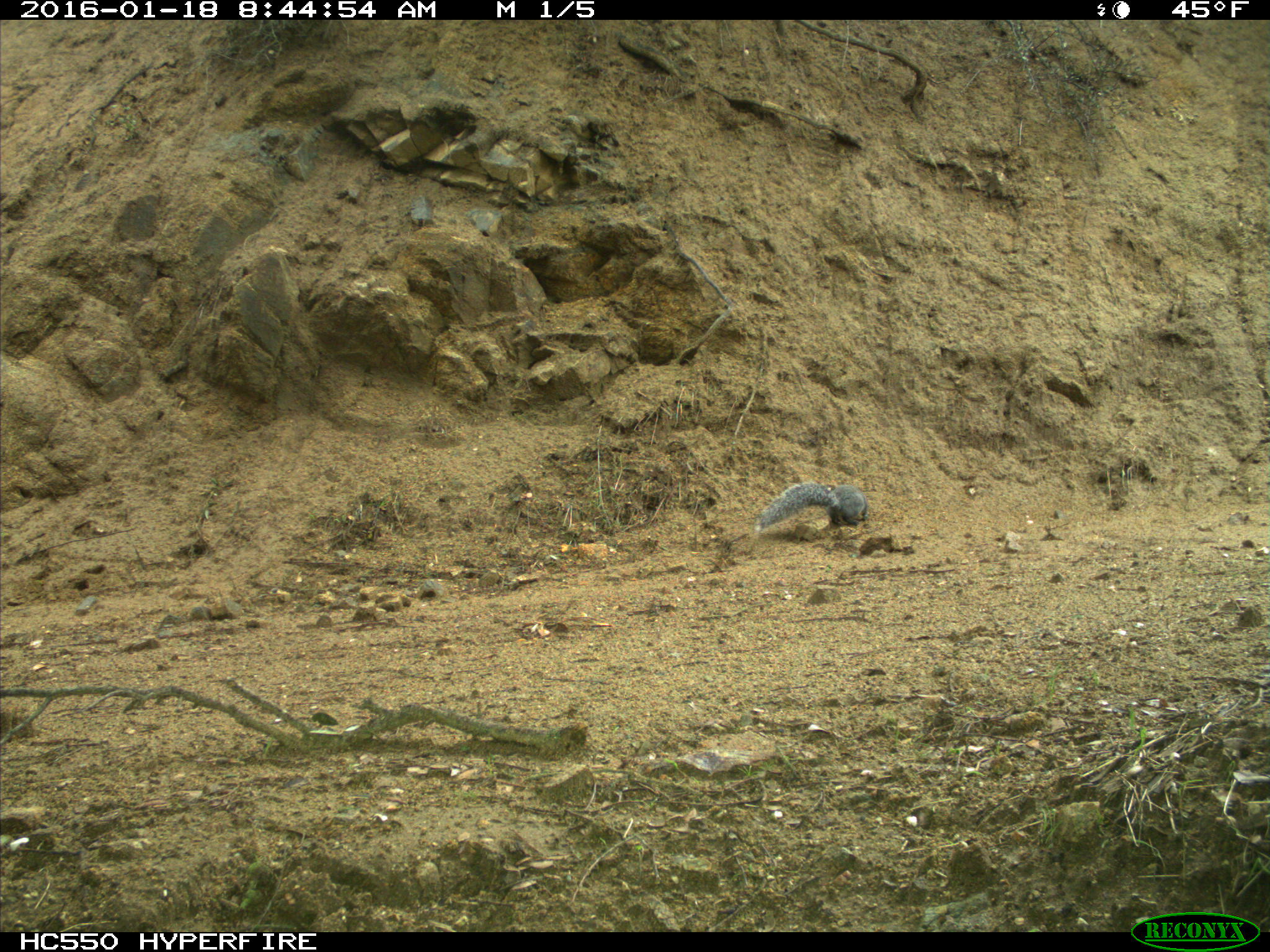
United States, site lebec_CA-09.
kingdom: Animalia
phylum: Chordata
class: Mammalia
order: Rodentia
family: Sciuridae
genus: Sciurus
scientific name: Sciurus carolinensis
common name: eastern gray squirrel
Sciurus carolinensis (eastern gray squirrel).